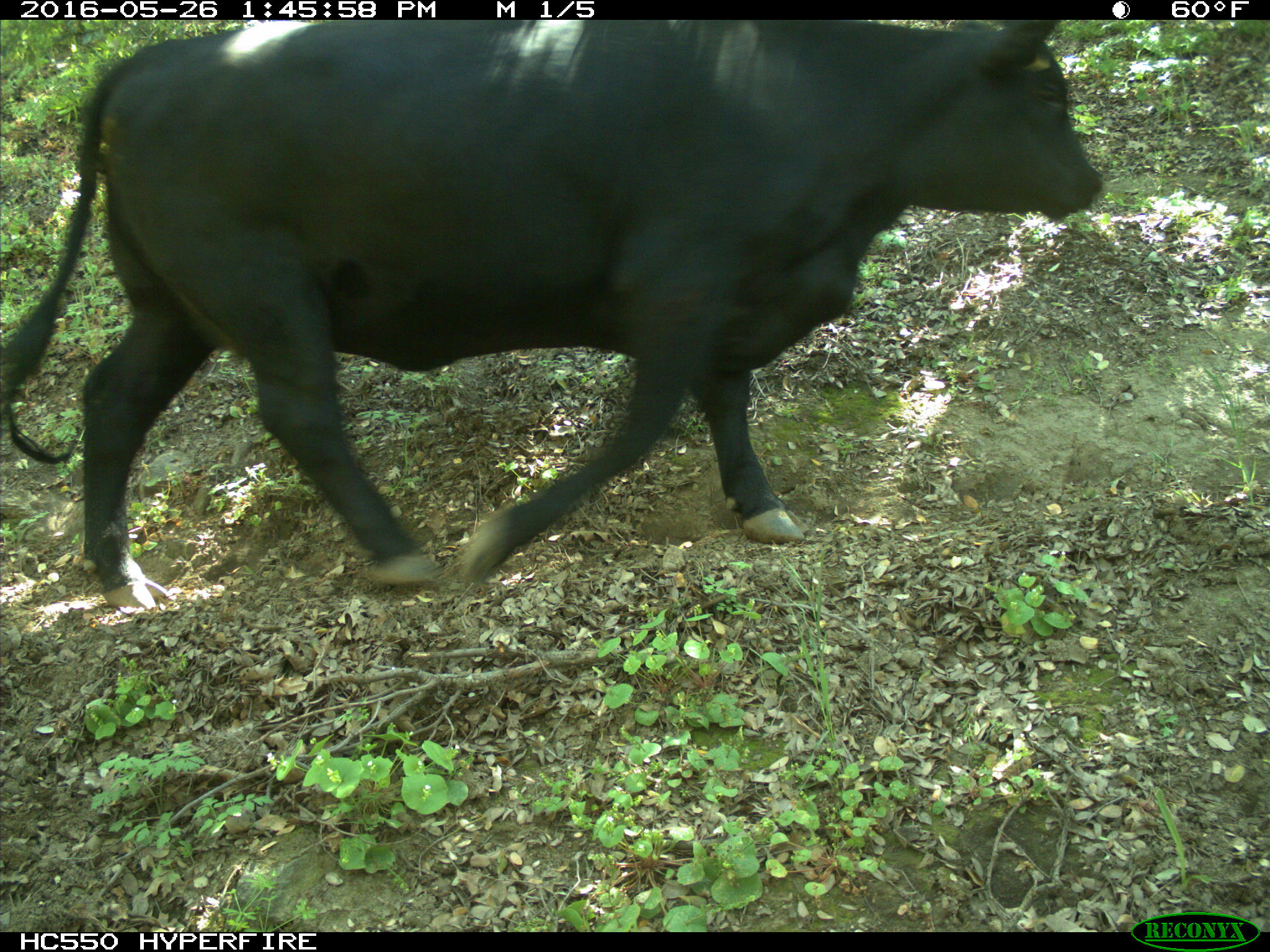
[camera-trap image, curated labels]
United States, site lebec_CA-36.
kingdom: Animalia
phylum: Chordata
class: Mammalia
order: Artiodactyla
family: Bovidae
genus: Bos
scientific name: Bos taurus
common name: domestic cow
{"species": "Bos taurus (domestic cow)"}